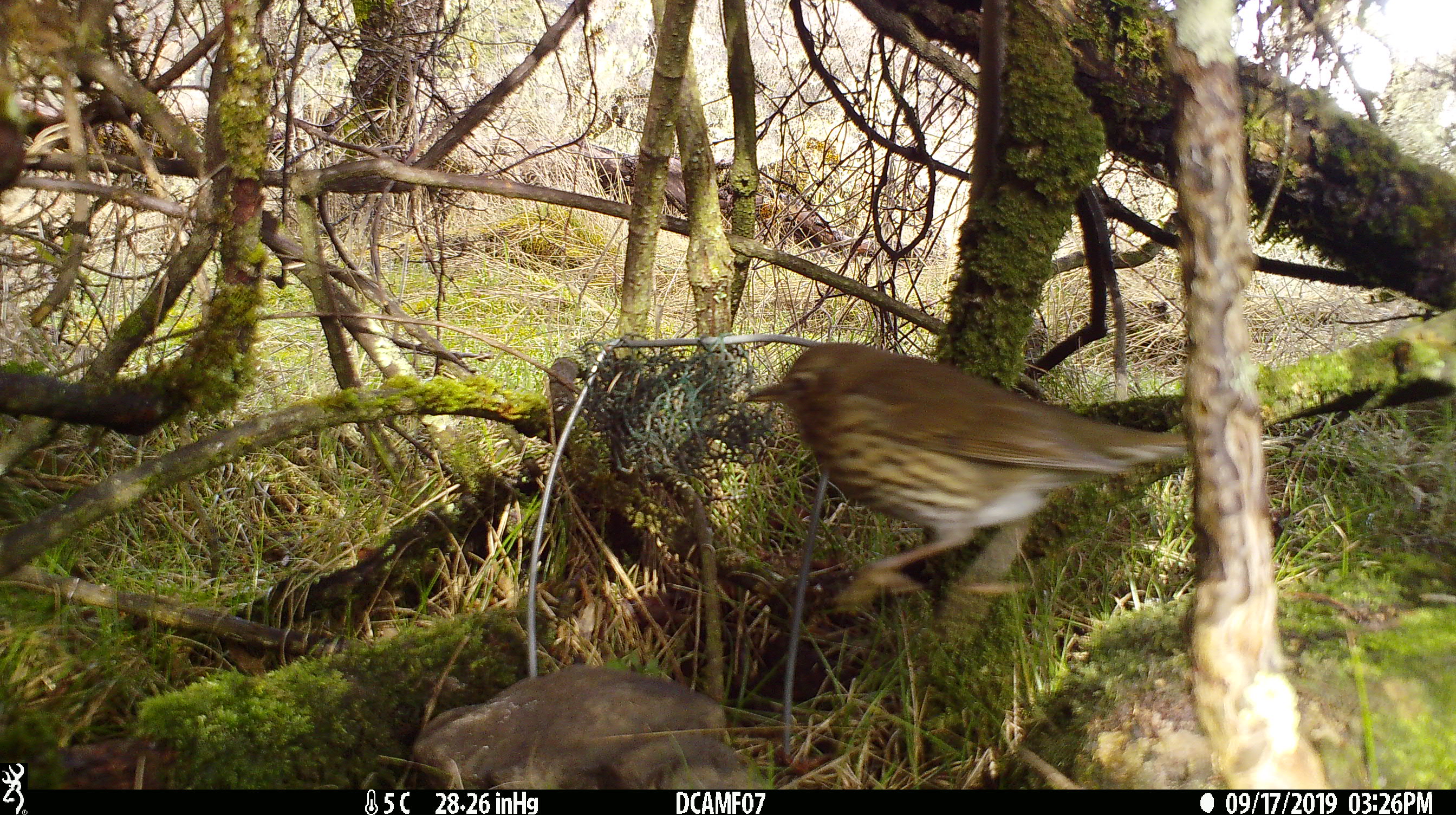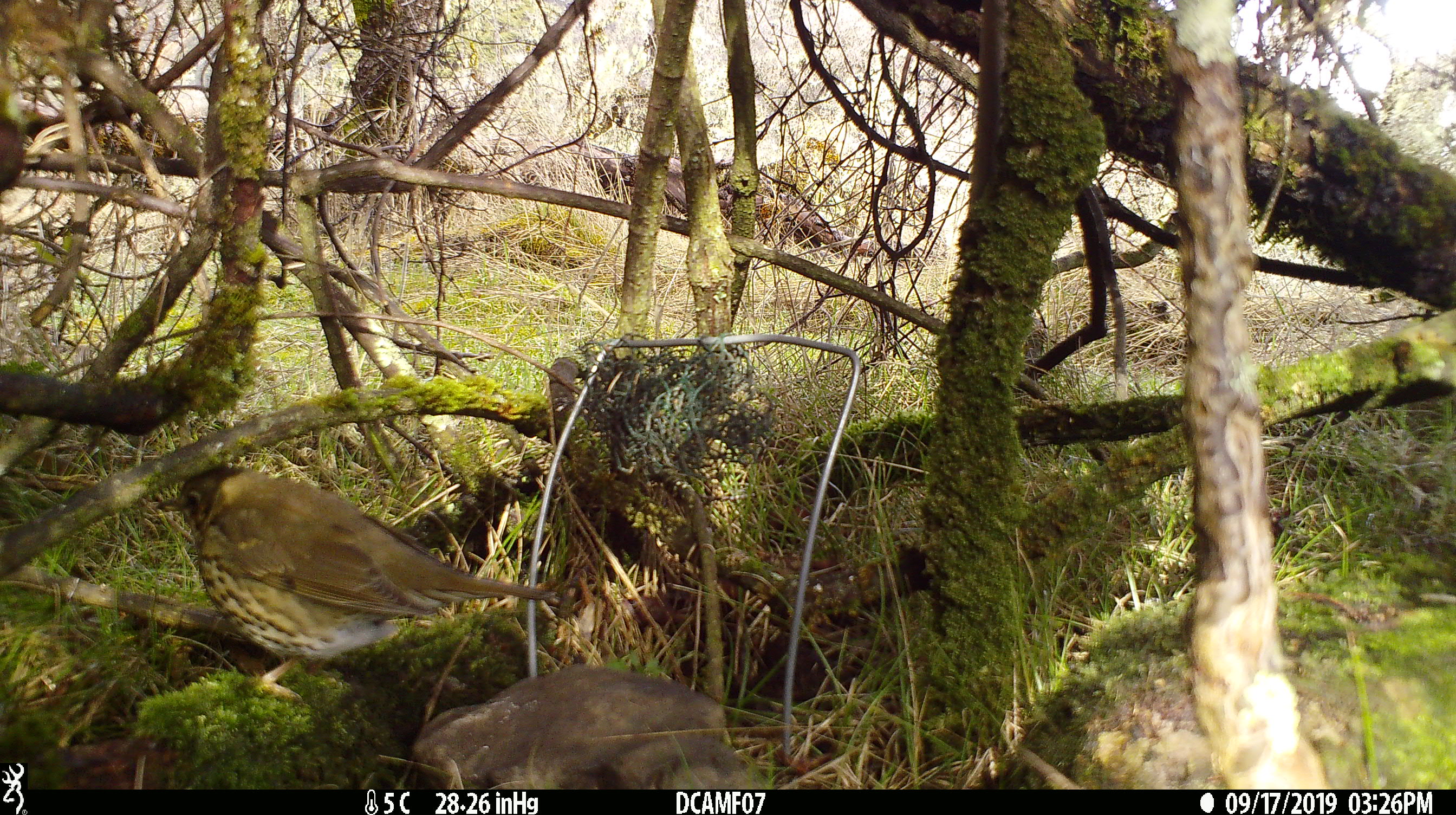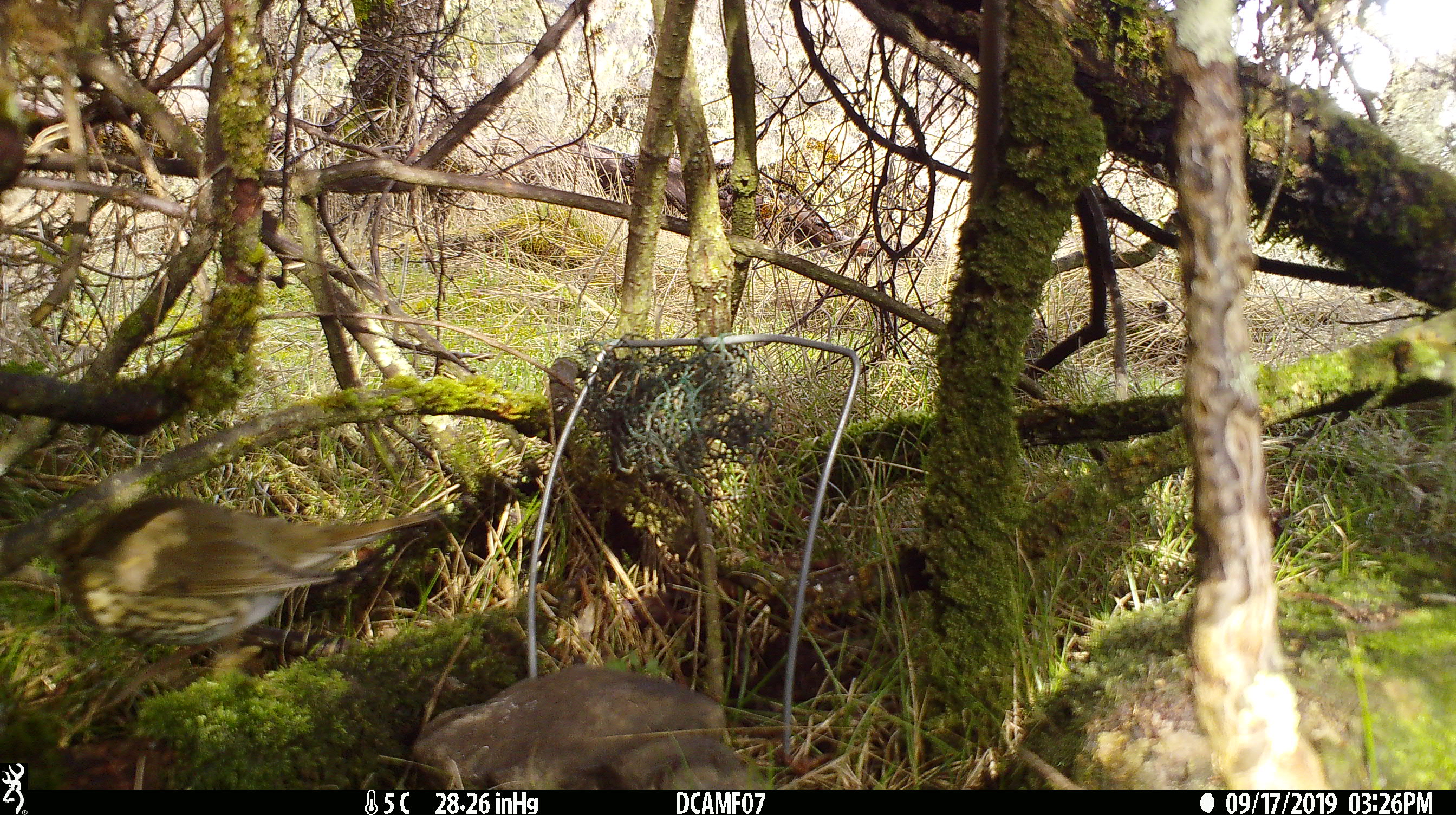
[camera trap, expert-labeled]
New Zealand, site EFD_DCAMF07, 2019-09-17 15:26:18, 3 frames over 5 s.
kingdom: Animalia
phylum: Chordata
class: Aves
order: Passeriformes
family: Turdidae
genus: Turdus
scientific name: Turdus philomelos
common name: song thrush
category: thrush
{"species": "thrush (song thrush) (Turdus philomelos)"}